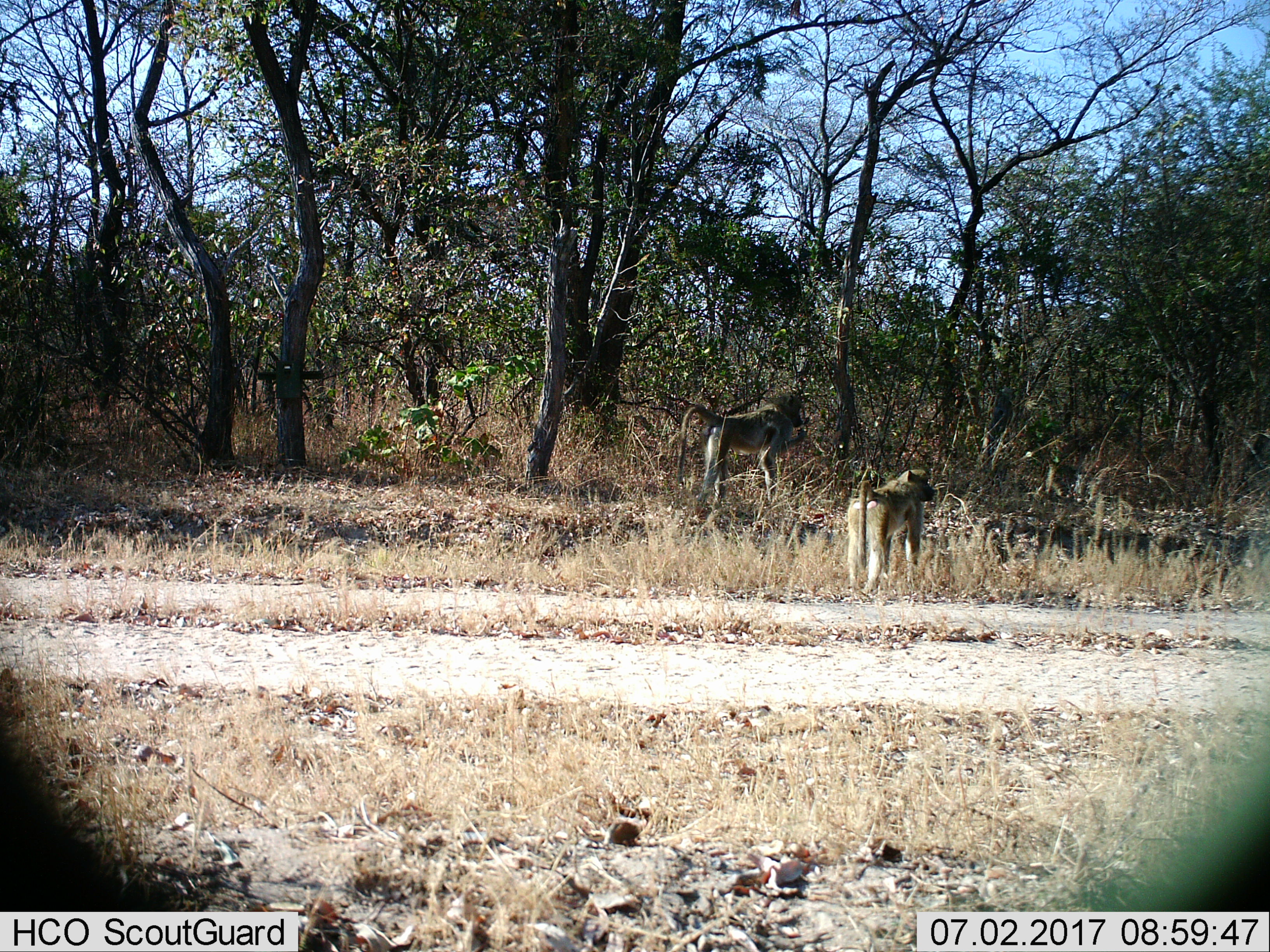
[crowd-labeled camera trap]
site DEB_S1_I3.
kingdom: Animalia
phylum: Chordata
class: Mammalia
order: Primates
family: Cercopithecidae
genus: Papio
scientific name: Papio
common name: baboon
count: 2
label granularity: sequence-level